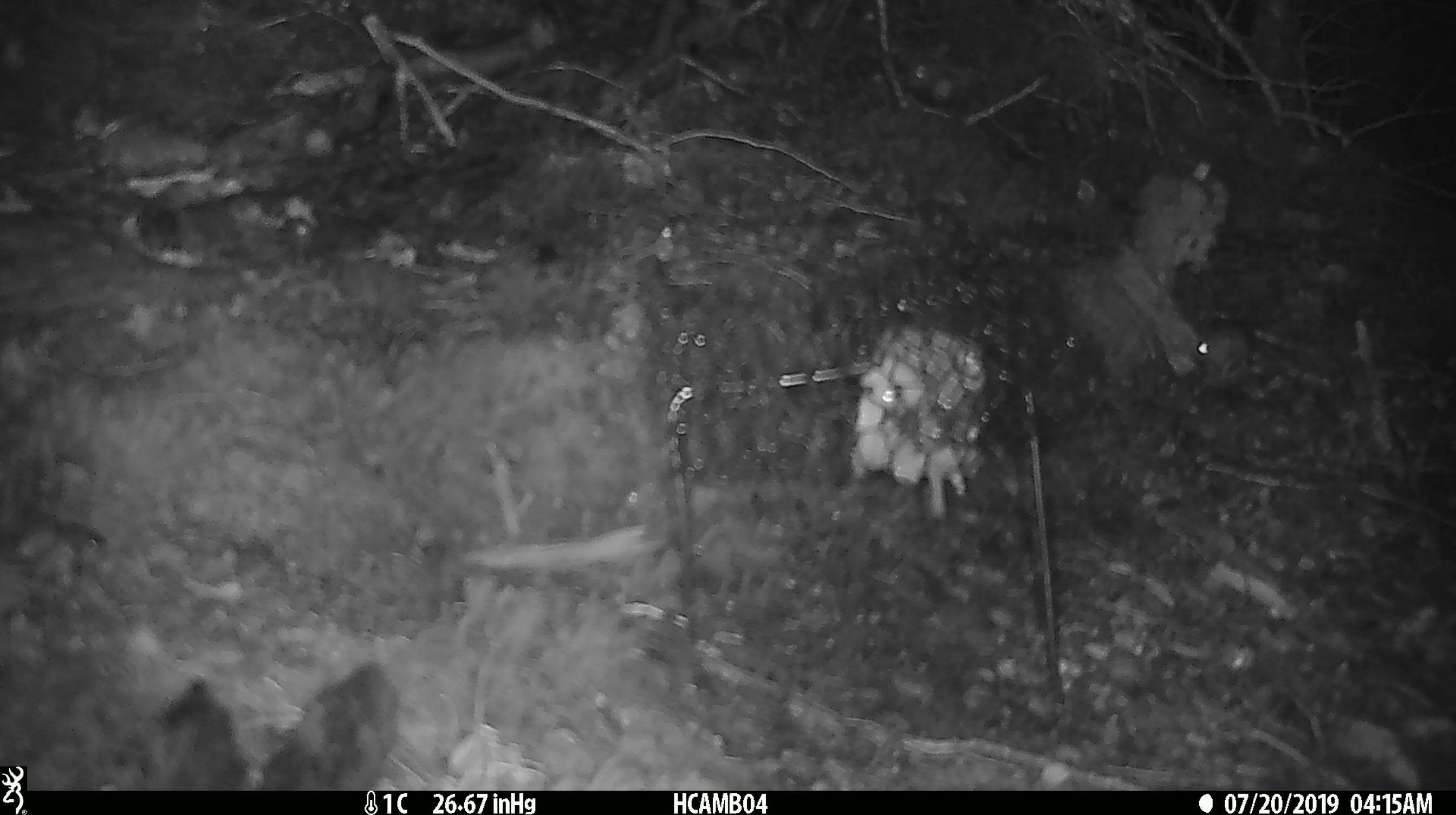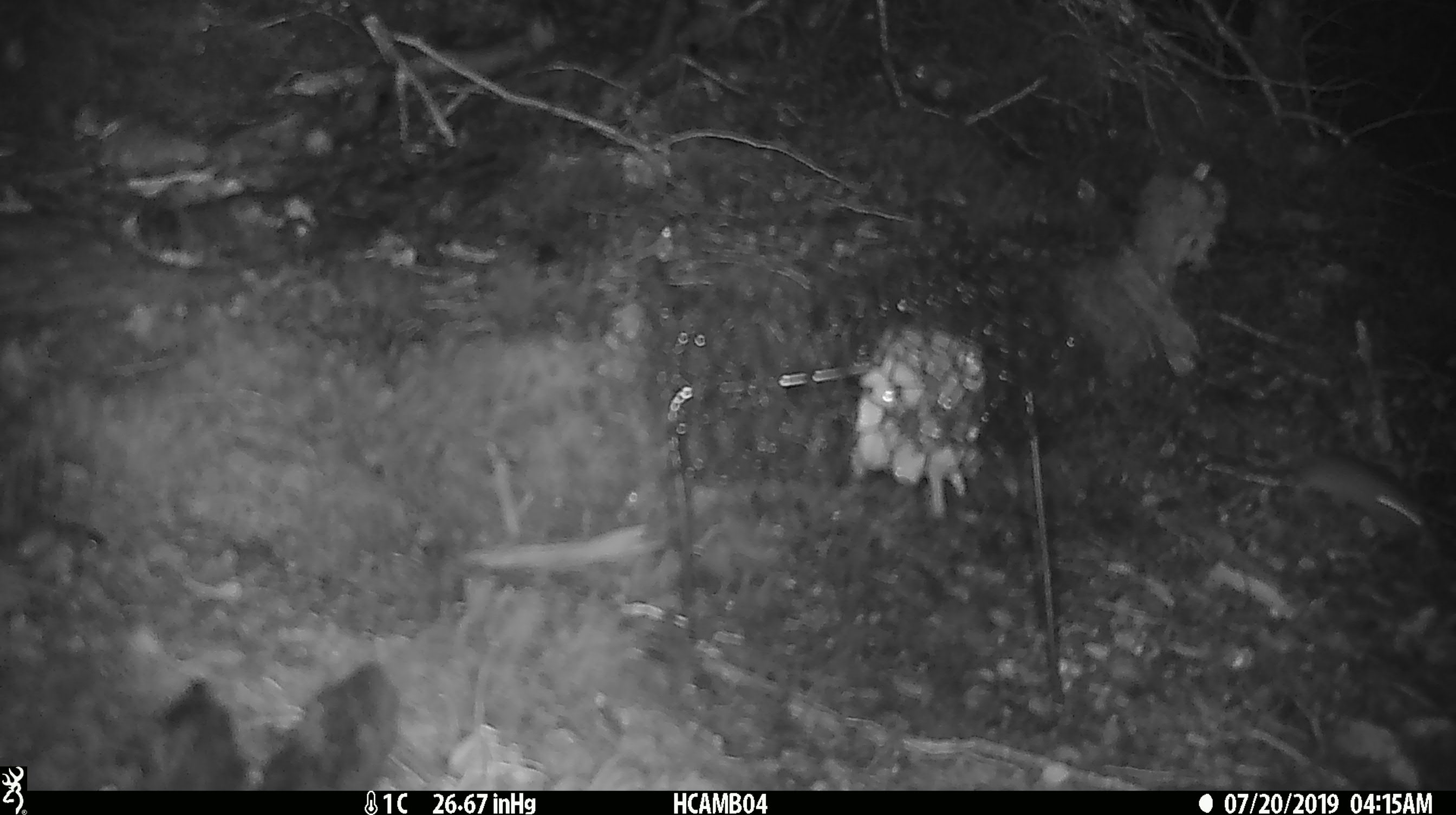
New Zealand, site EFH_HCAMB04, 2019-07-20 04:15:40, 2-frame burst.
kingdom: Animalia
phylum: Chordata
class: Mammalia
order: Rodentia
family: Muridae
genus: Mus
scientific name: Mus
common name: mouse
Mouse (Mus).